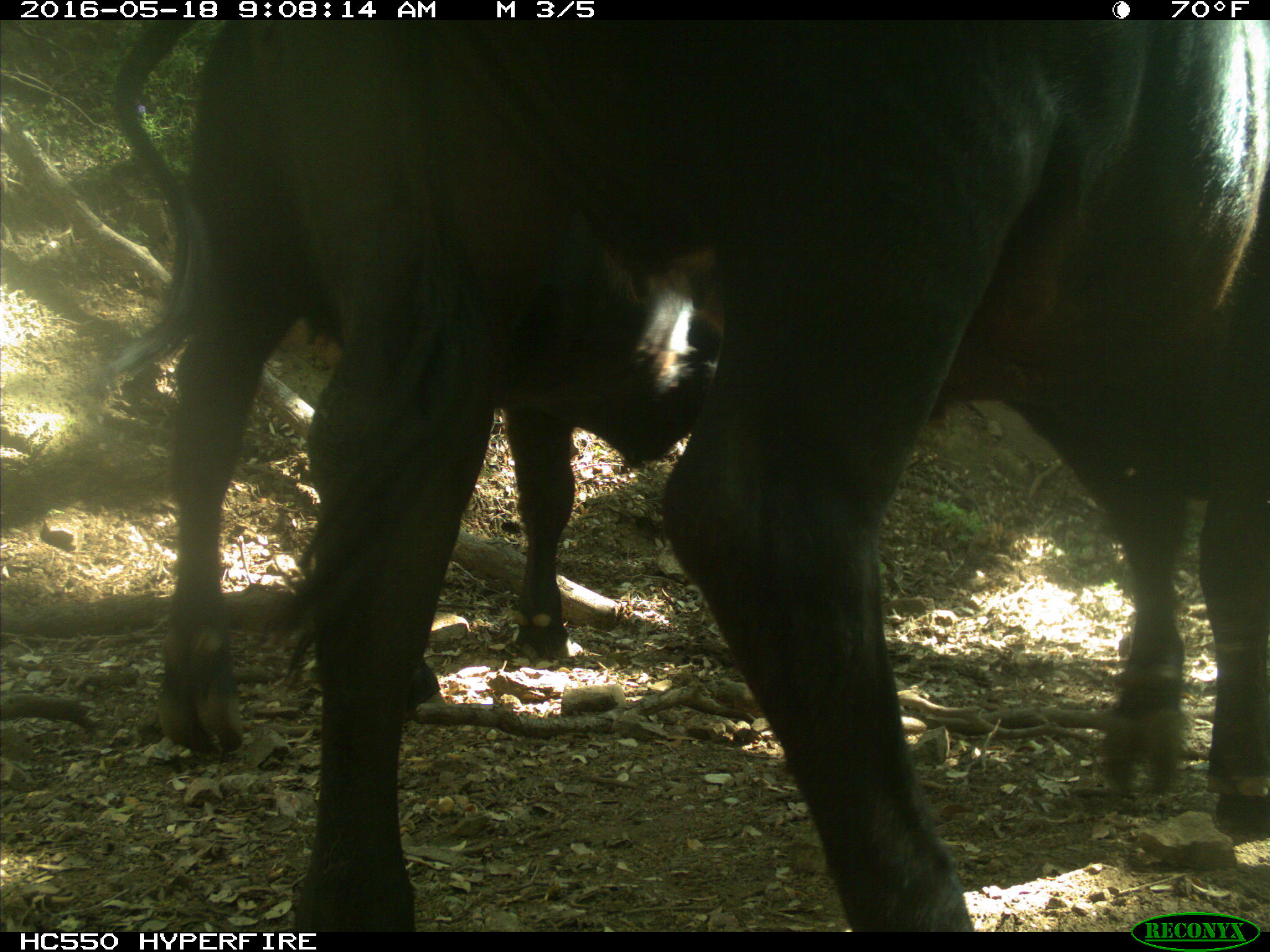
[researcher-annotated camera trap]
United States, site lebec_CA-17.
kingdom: Animalia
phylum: Chordata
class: Mammalia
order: Artiodactyla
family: Bovidae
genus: Bos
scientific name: Bos taurus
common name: domestic cow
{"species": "Bos taurus (domestic cow)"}